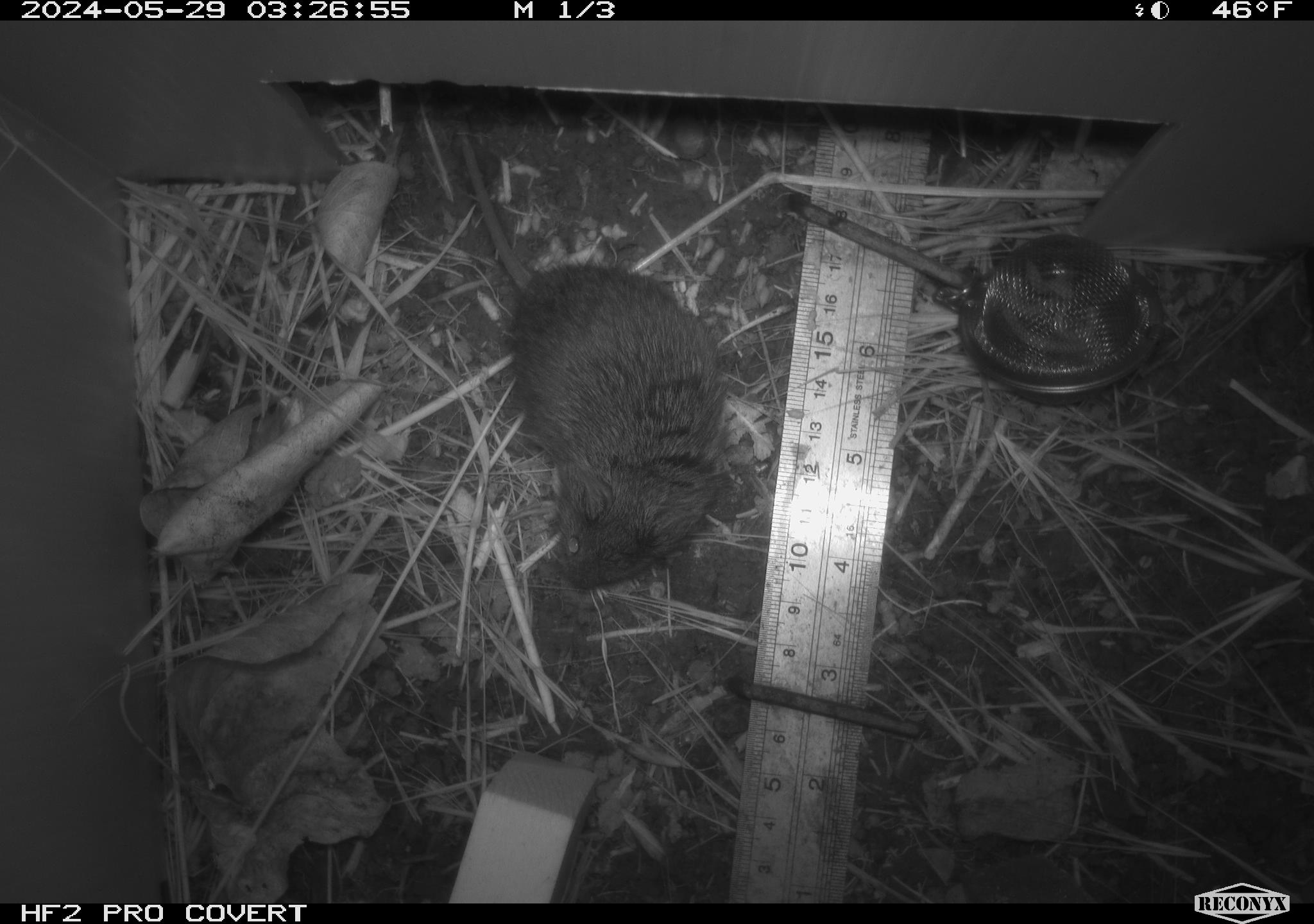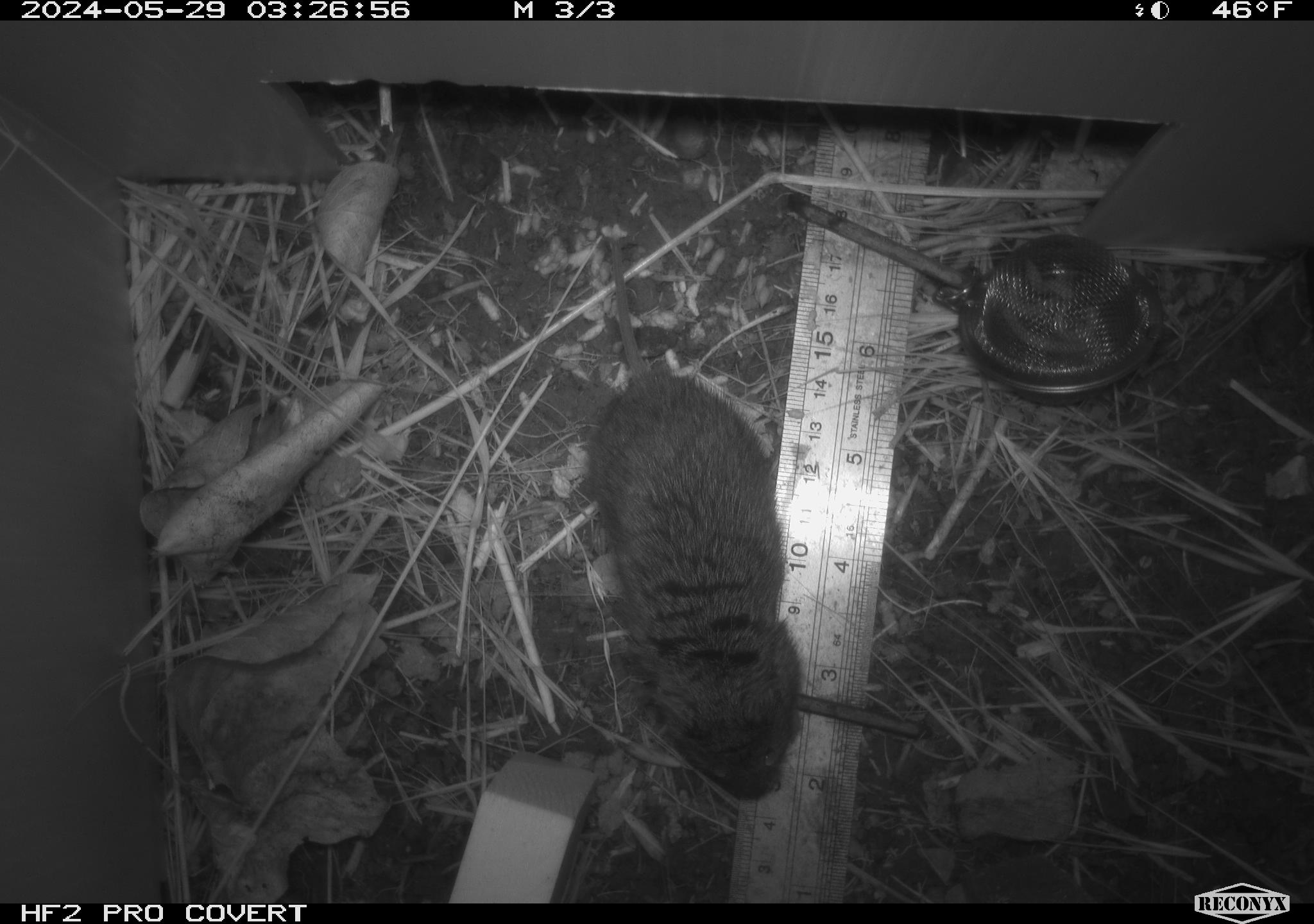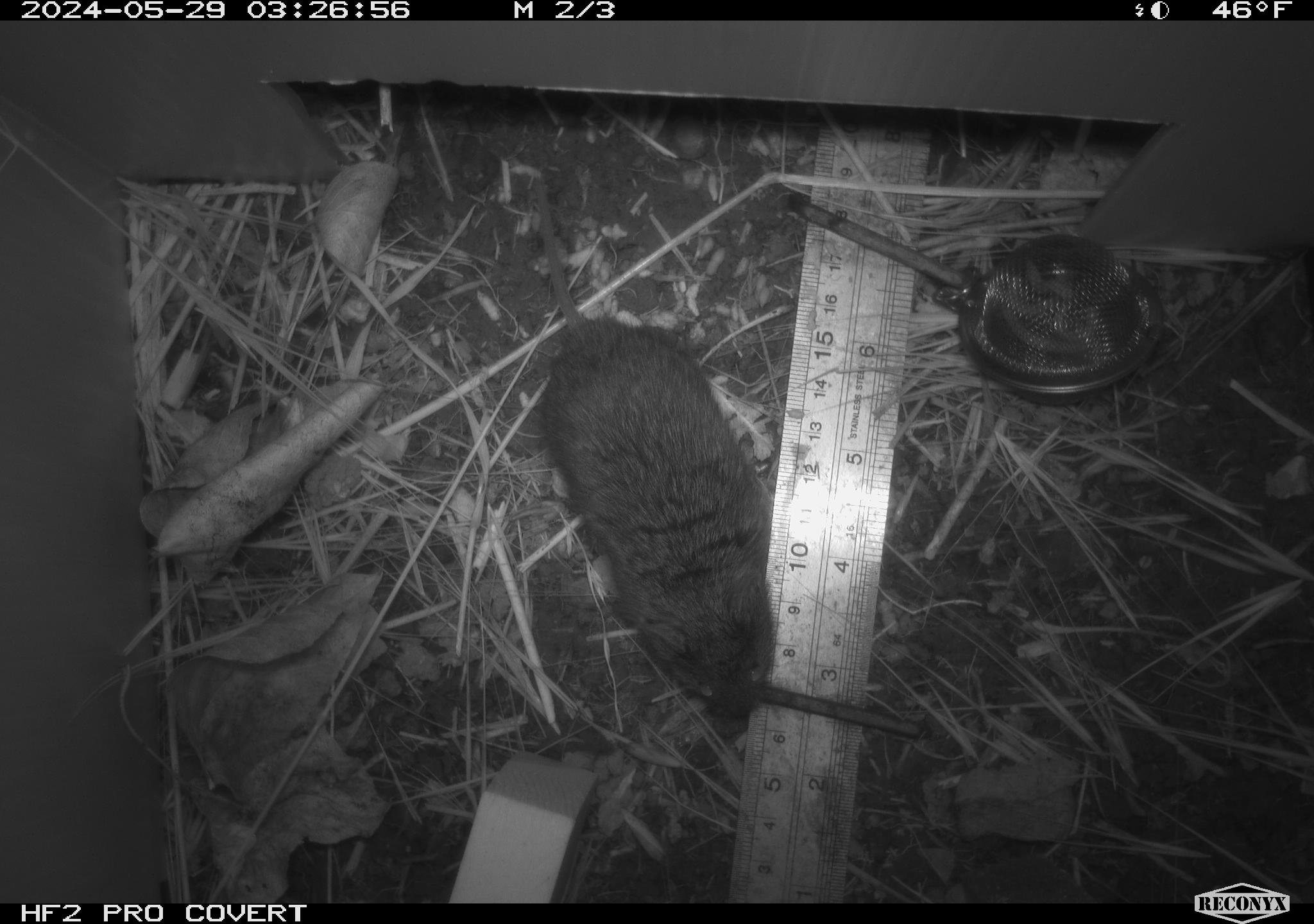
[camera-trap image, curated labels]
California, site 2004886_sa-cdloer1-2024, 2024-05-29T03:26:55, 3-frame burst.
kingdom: Animalia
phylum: Chordata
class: Mammalia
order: Rodentia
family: Cricetidae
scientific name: Arvicolinae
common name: voles, lemmings, and muskrats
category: arvicolinae subfamily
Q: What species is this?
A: Arvicolinae subfamily (voles, lemmings, and muskrats) (Arvicolinae).